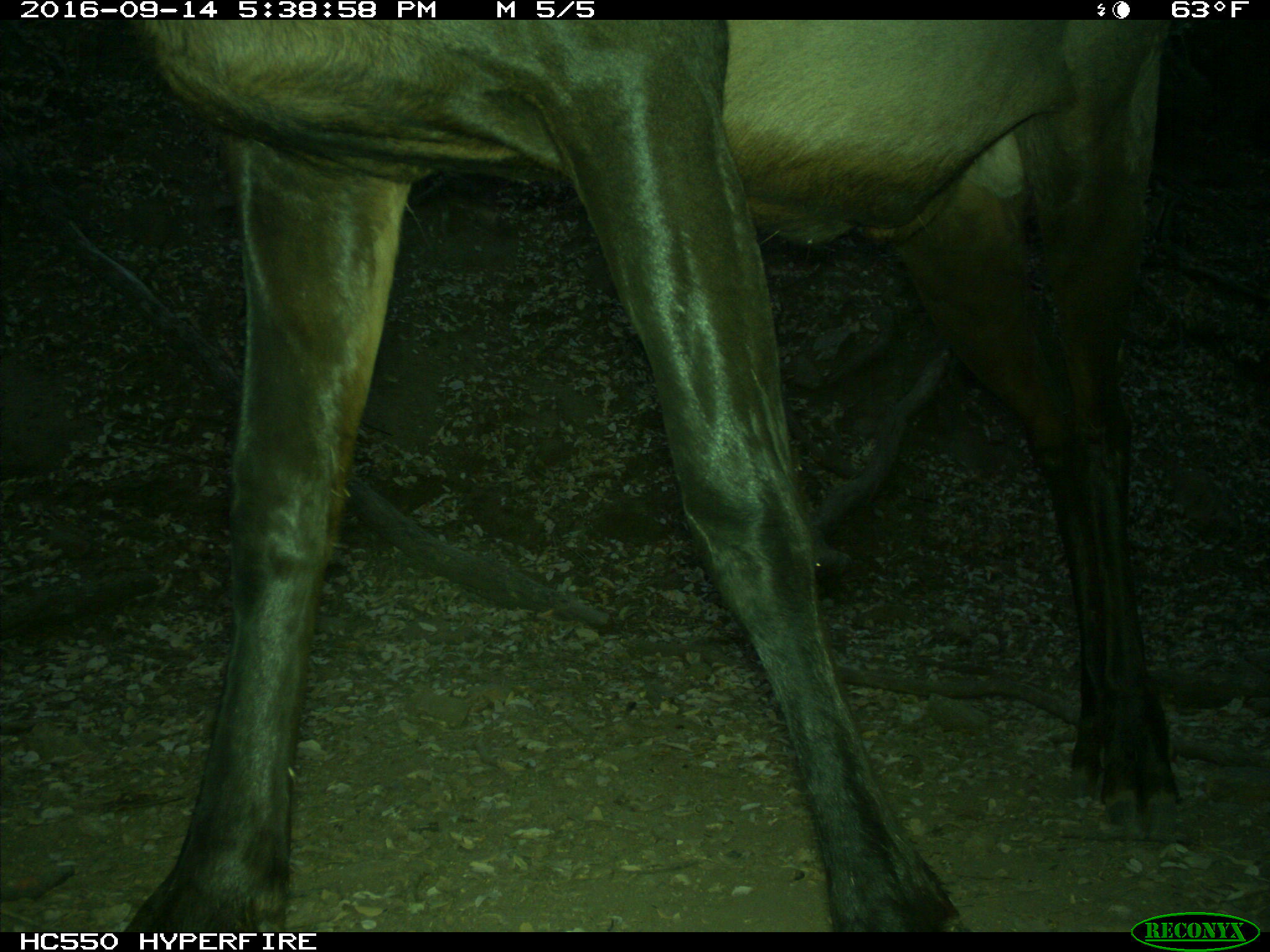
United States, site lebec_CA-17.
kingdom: Animalia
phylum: Chordata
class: Mammalia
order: Artiodactyla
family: Cervidae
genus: Cervus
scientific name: Cervus canadensis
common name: elk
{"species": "Cervus canadensis (elk)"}